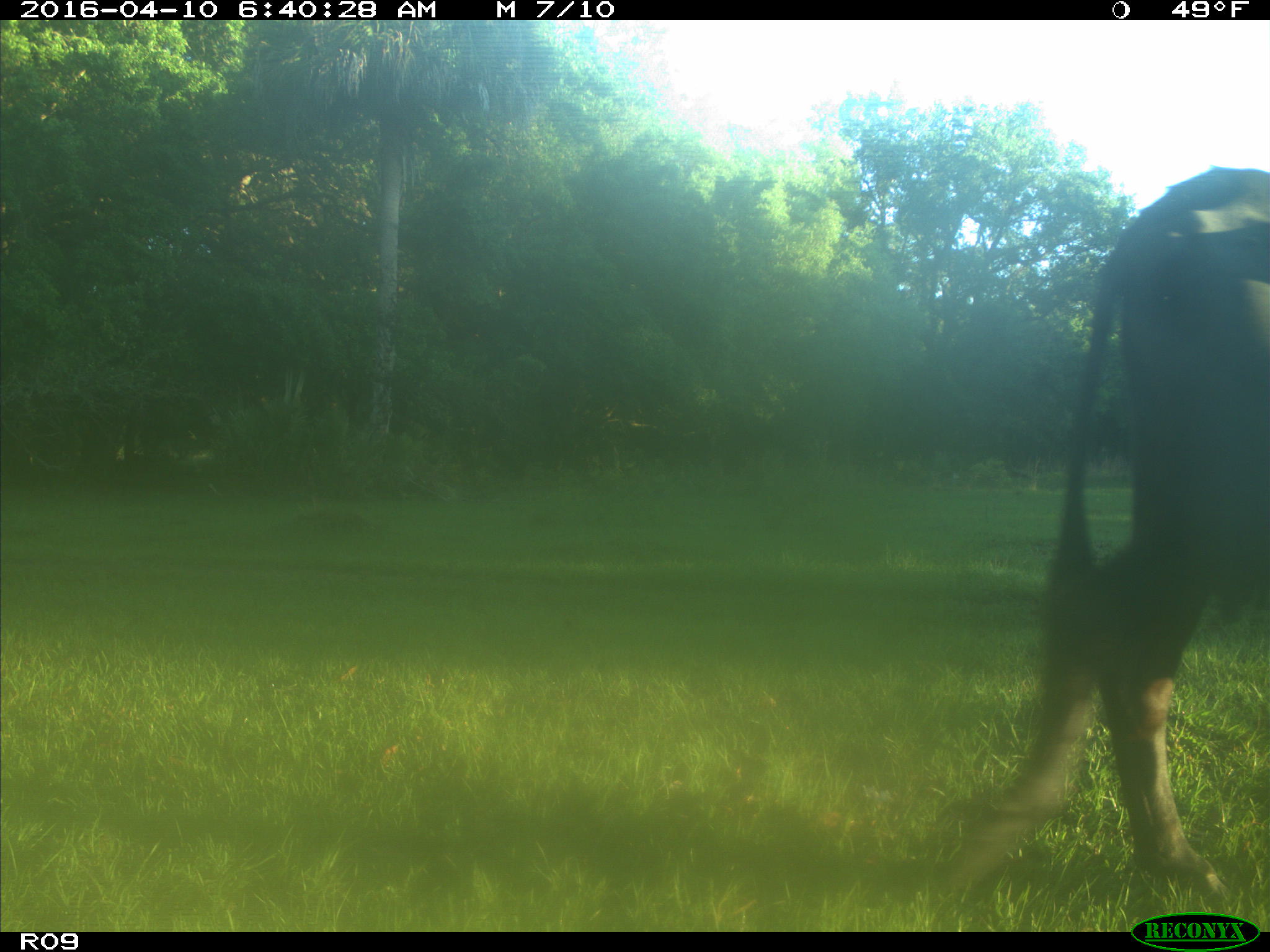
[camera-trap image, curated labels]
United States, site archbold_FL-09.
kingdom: Animalia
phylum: Chordata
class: Mammalia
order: Artiodactyla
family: Bovidae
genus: Bos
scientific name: Bos taurus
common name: domestic cow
Bos taurus (domestic cow).